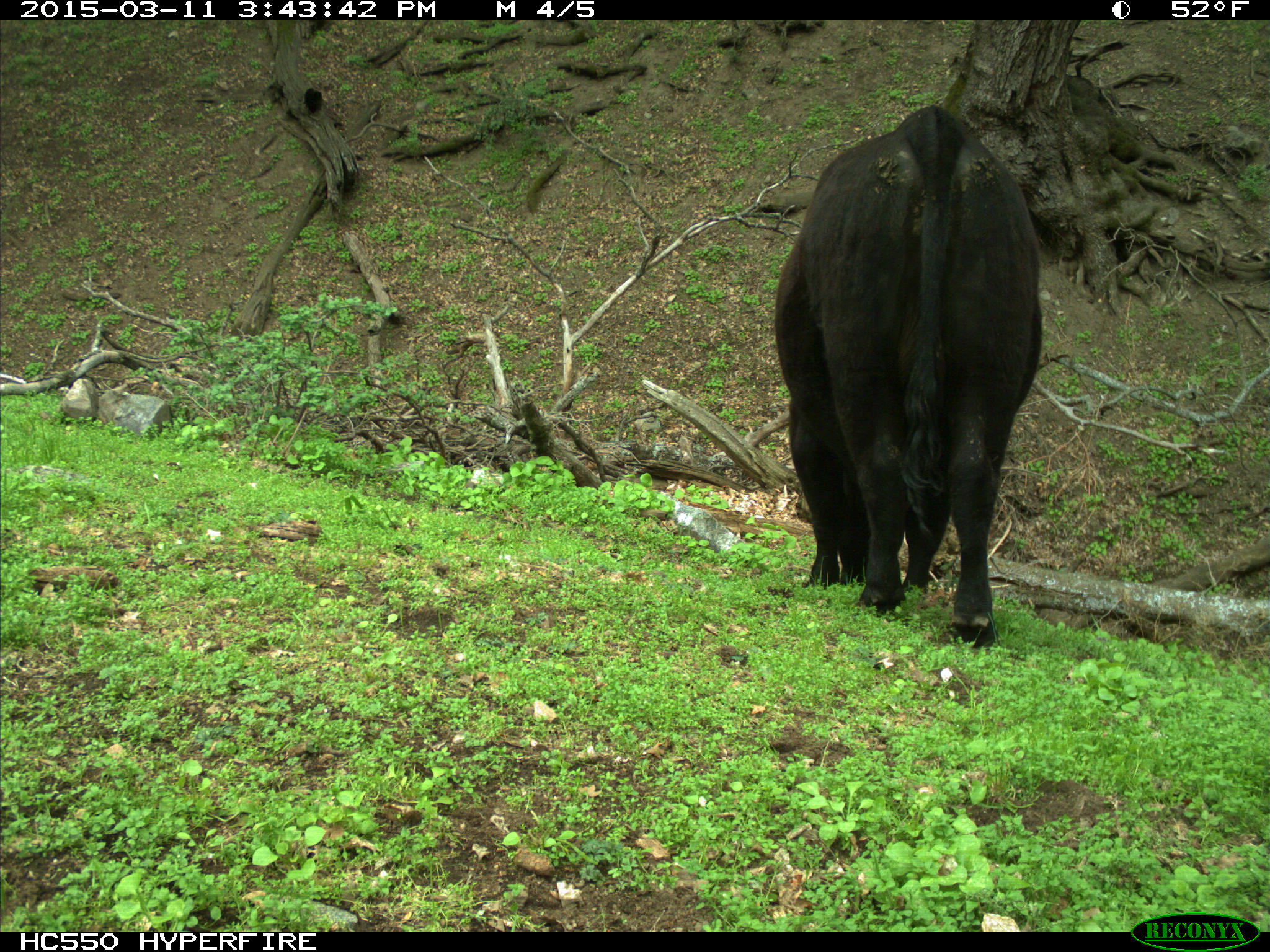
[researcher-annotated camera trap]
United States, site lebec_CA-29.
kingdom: Animalia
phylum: Chordata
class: Mammalia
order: Artiodactyla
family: Bovidae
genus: Bos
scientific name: Bos taurus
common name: domestic cow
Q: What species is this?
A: Bos taurus (domestic cow).